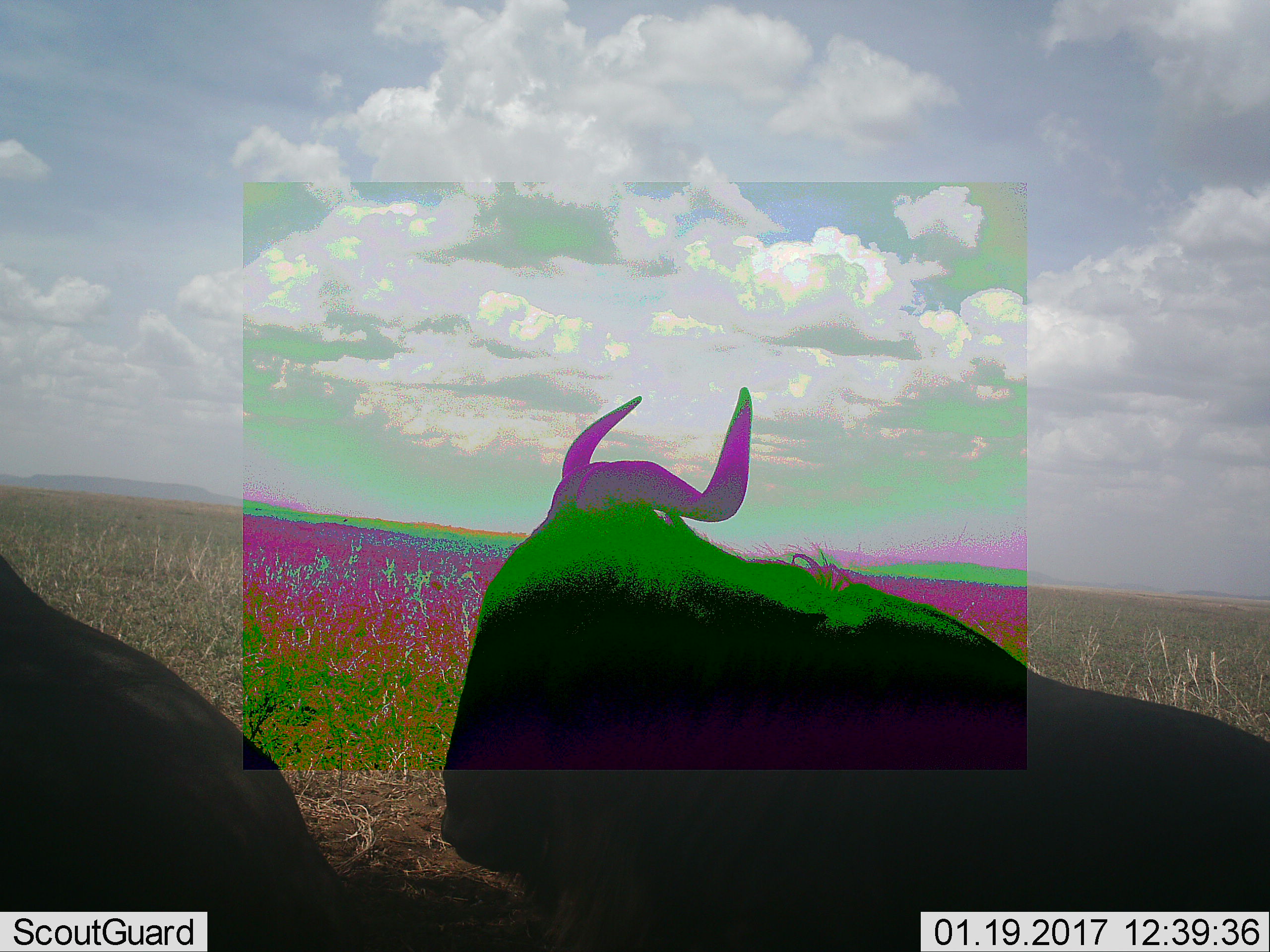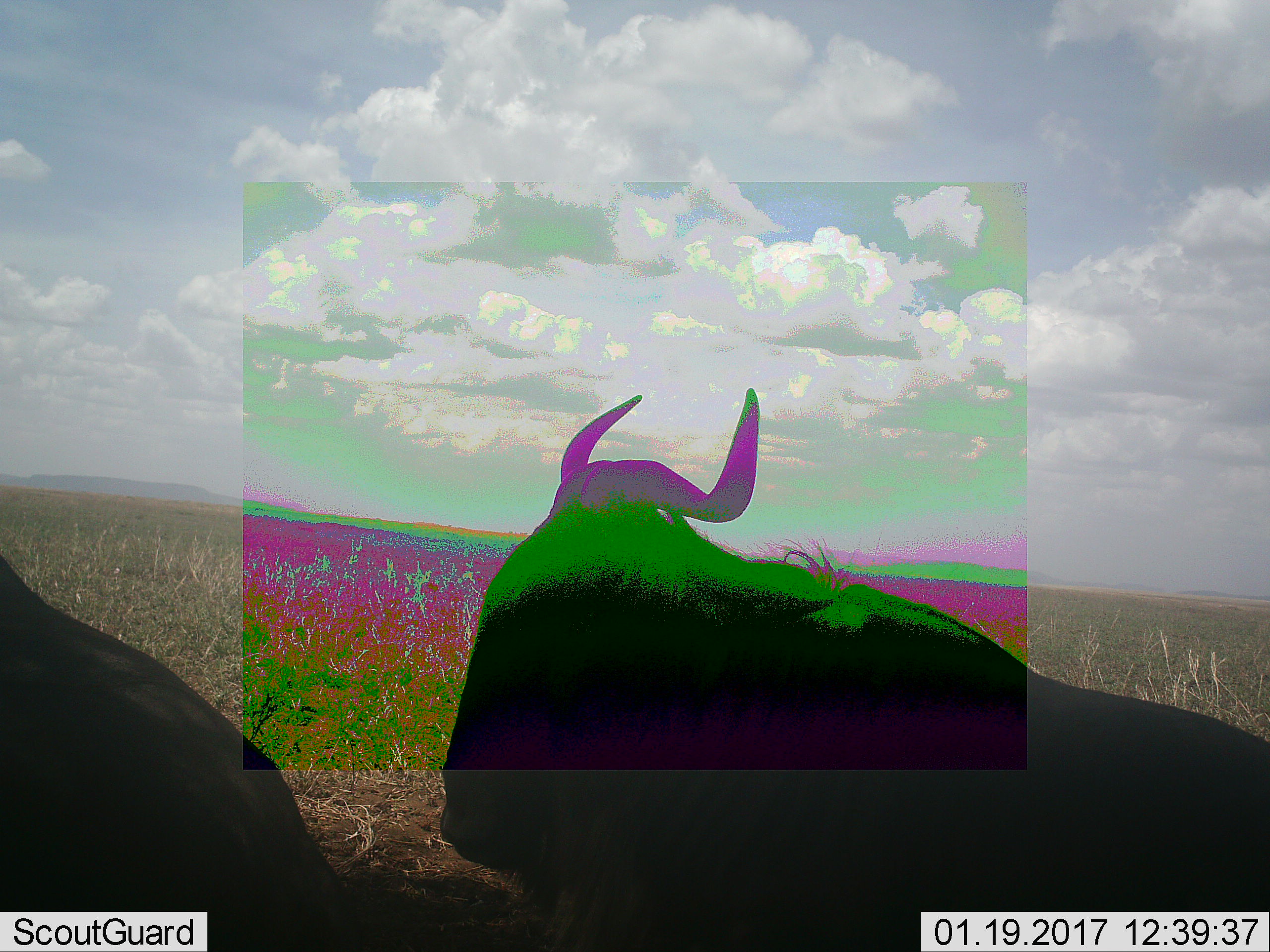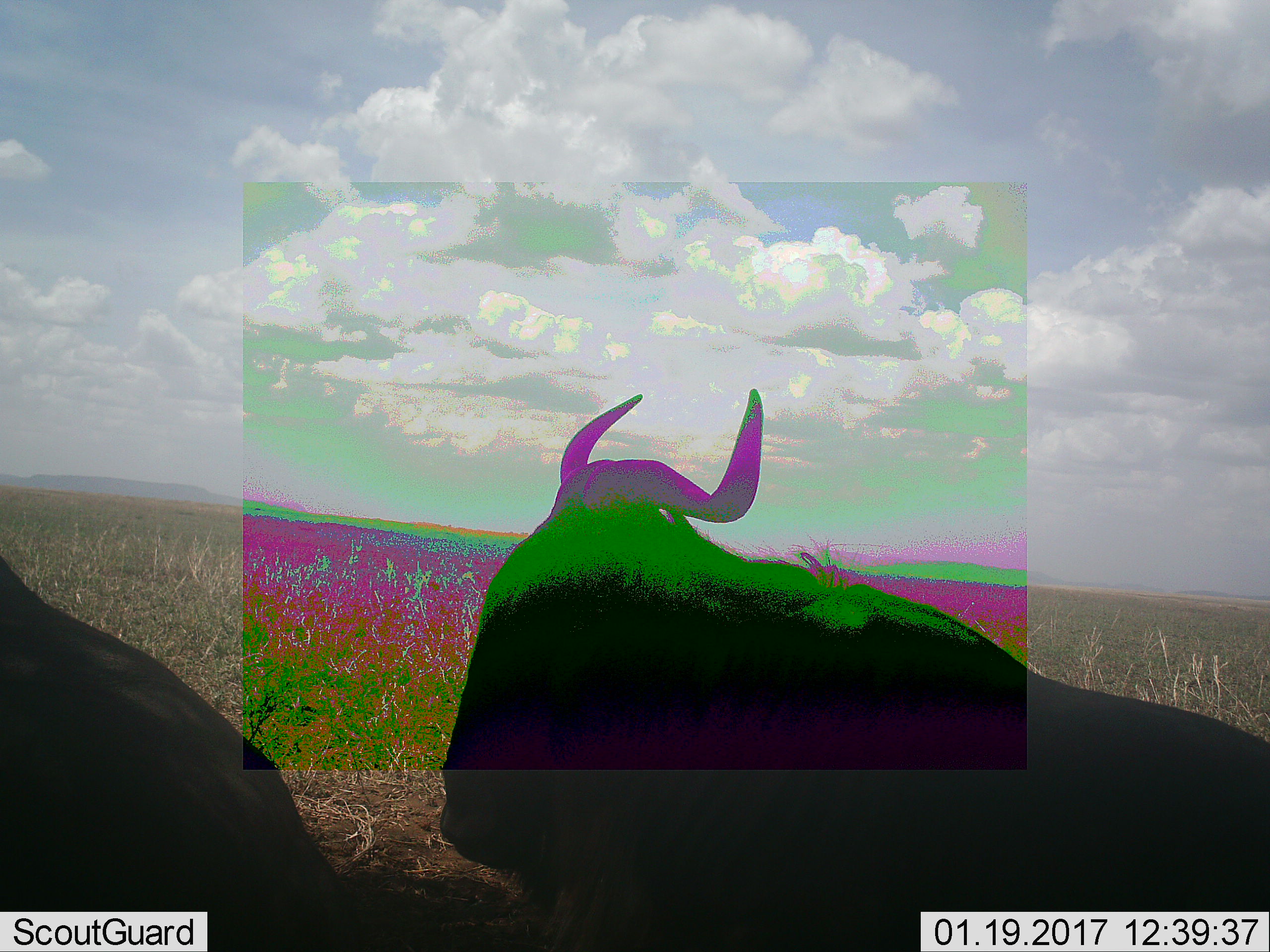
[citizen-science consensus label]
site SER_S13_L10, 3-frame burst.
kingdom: Animalia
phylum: Chordata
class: Mammalia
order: Artiodactyla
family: Bovidae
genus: Connochaetes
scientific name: Connochaetes taurinus taurinus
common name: blue wildebeest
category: wildebeestblue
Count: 2.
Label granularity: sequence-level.